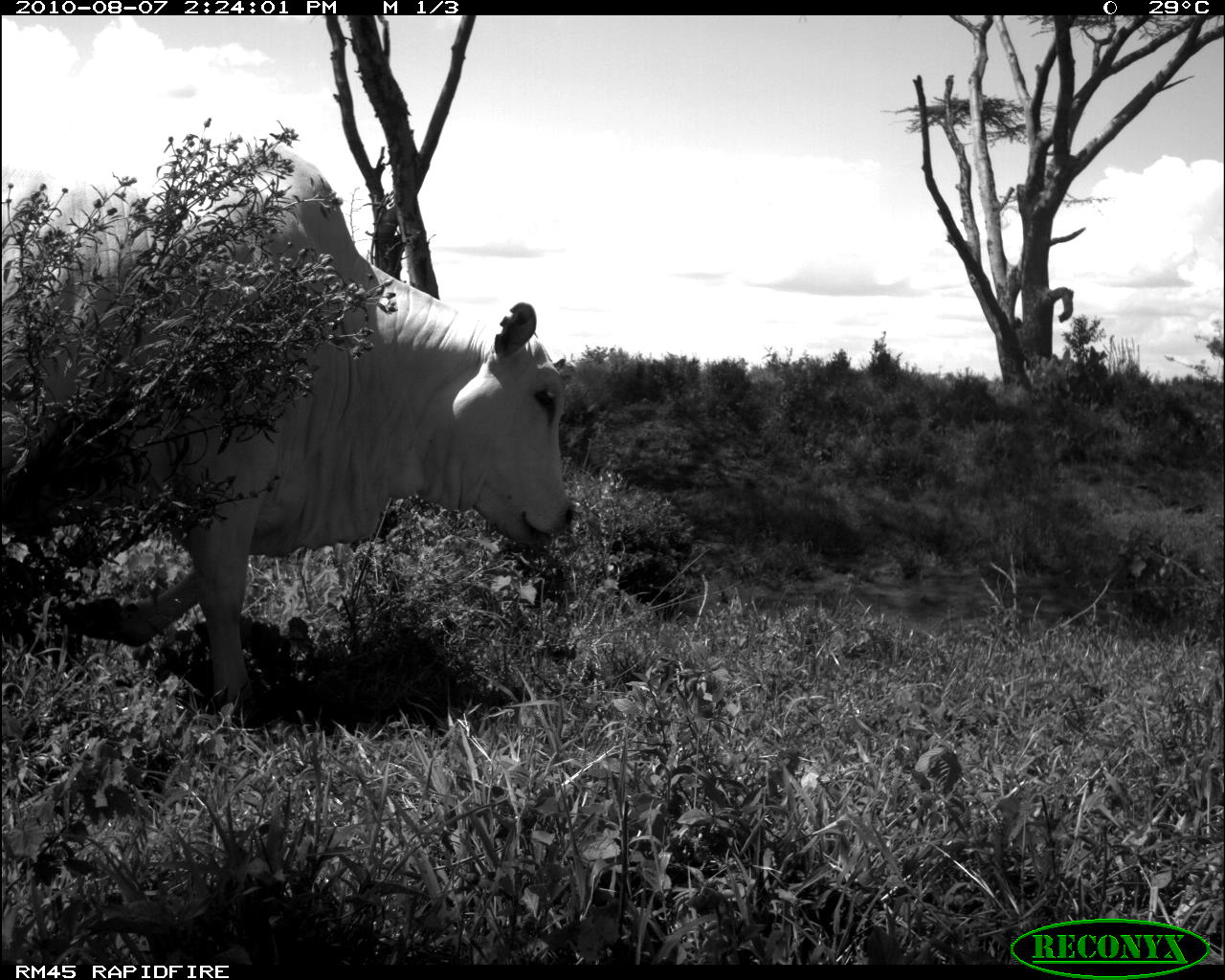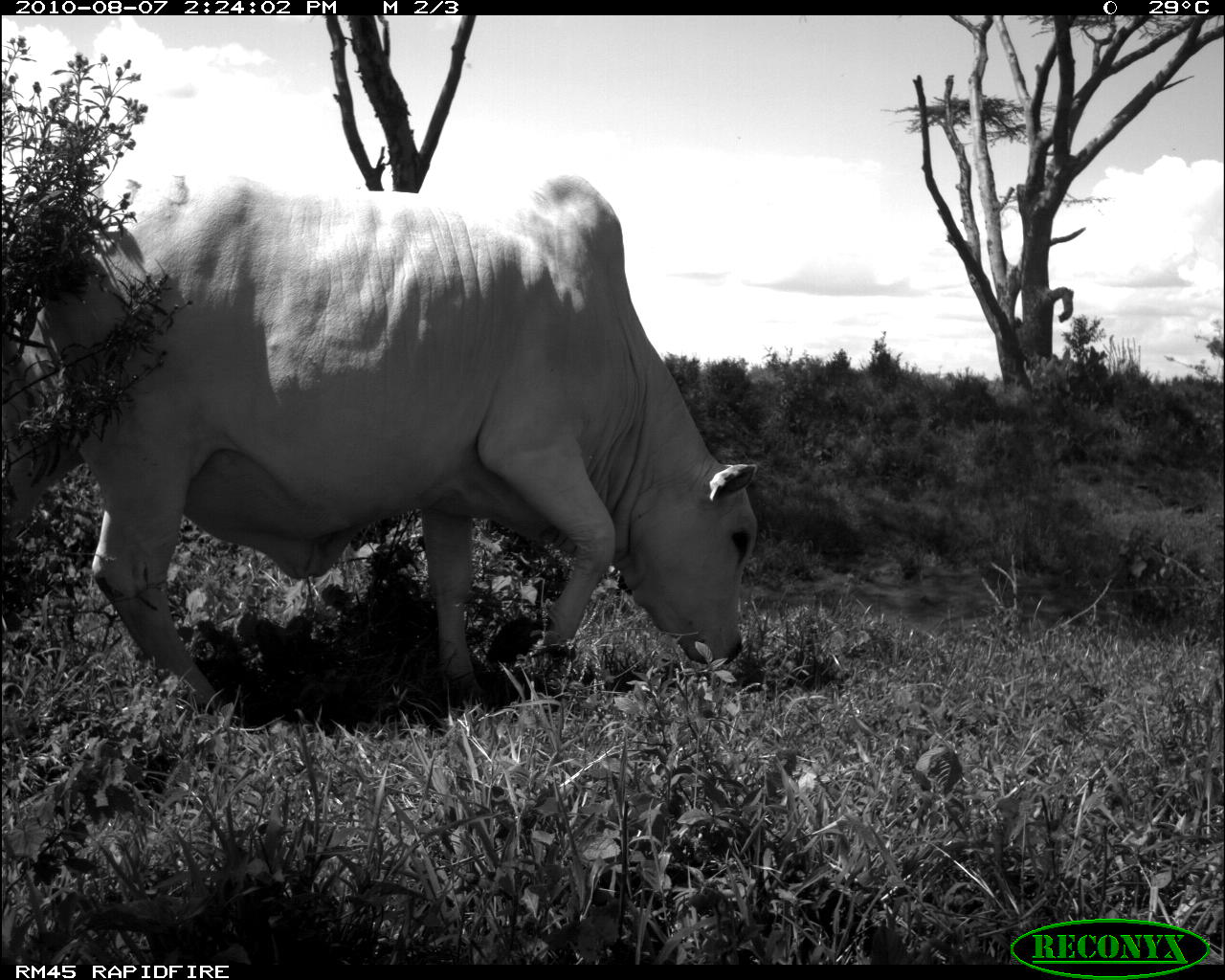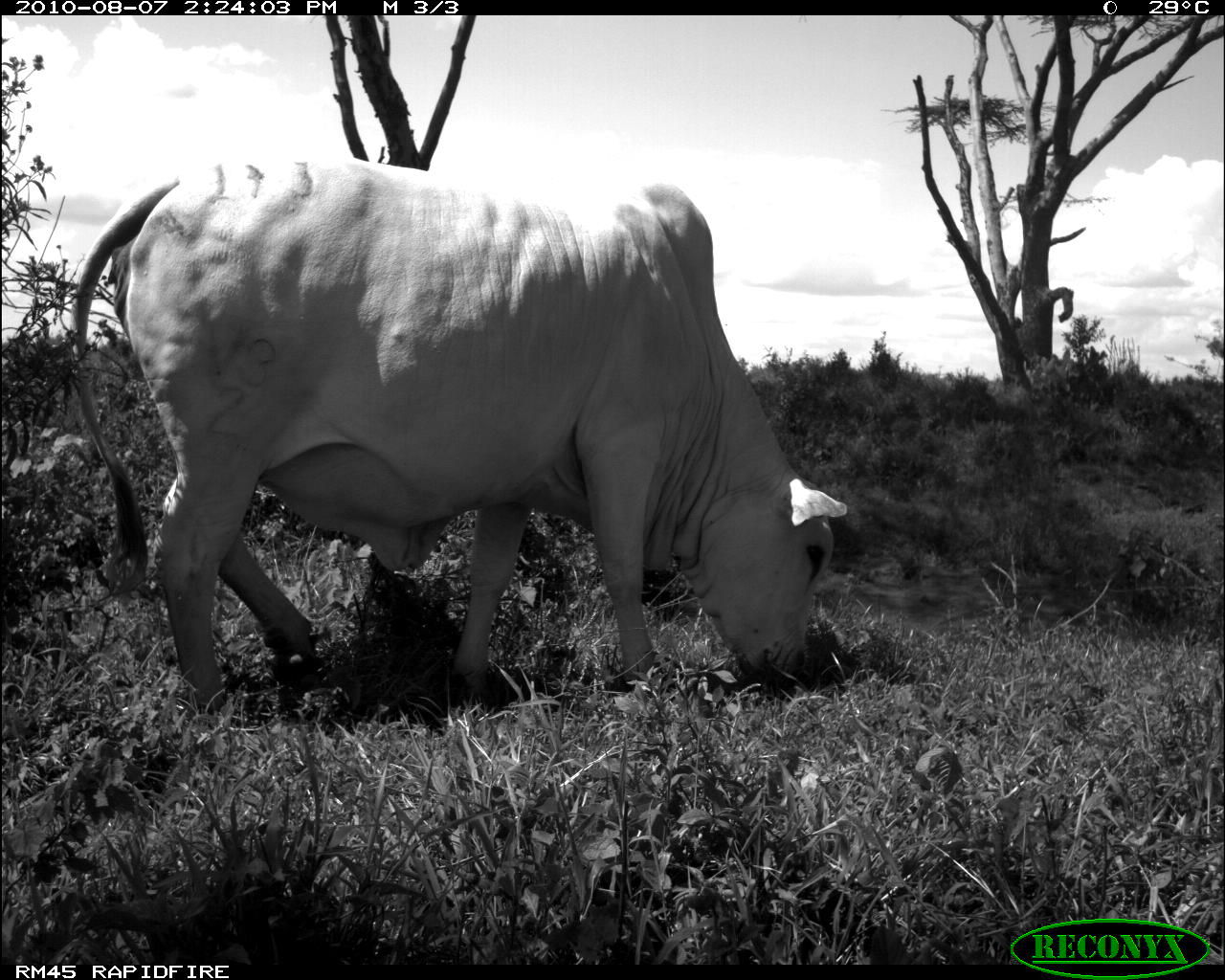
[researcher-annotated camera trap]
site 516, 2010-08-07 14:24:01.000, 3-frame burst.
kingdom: Animalia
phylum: Chordata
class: Mammalia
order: Artiodactyla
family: Bovidae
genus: Bos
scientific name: Bos taurus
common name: domestic cattle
Bos taurus (domestic cattle), count 1.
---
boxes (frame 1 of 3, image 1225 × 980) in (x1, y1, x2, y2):
bos taurus: (1, 129, 575, 706)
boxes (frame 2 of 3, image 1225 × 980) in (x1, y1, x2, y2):
bos taurus: (1, 176, 758, 715)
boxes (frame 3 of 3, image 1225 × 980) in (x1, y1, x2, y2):
bos taurus: (69, 155, 850, 710)